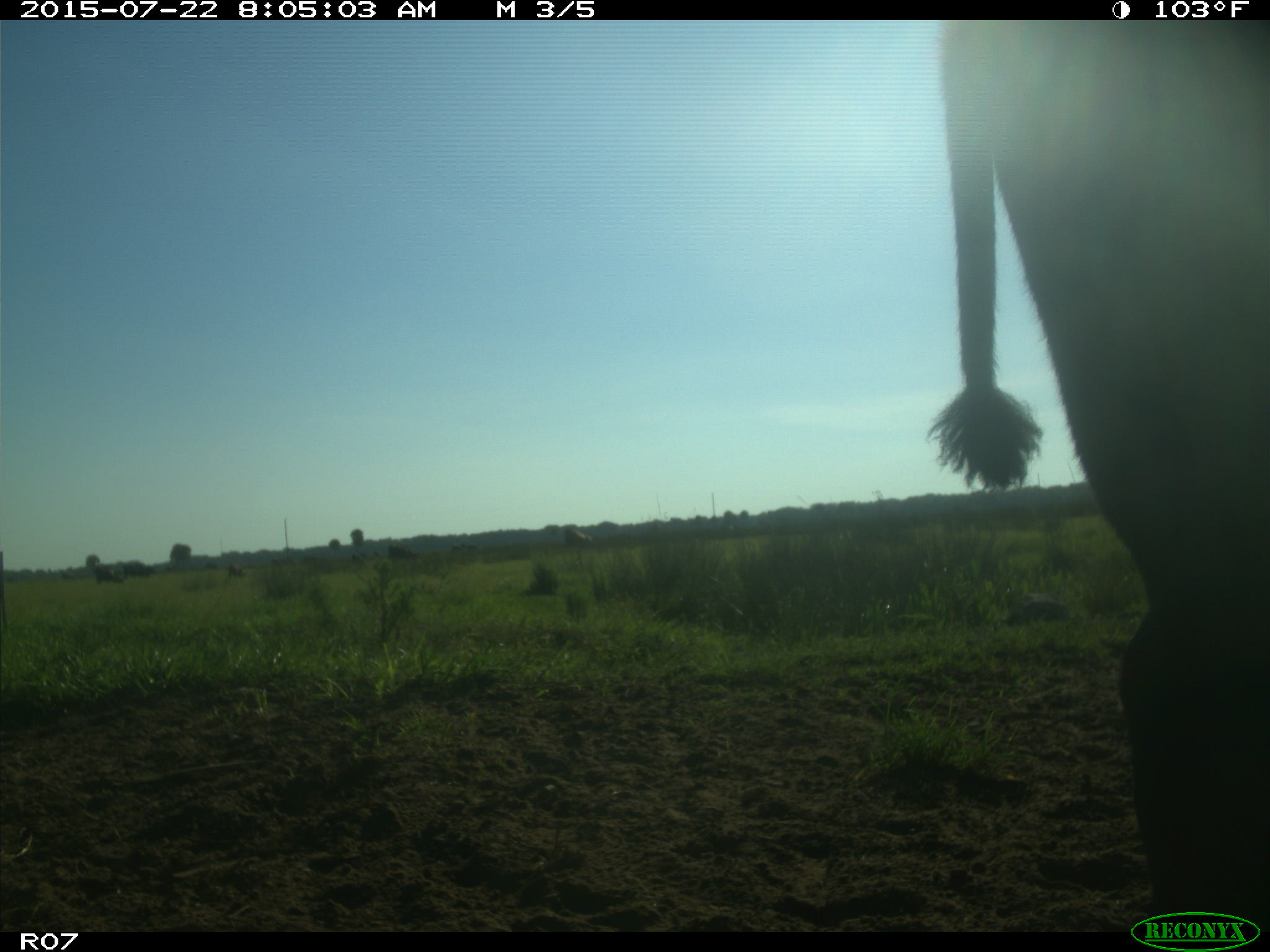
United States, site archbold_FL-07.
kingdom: Animalia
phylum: Chordata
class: Mammalia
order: Artiodactyla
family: Bovidae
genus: Bos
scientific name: Bos taurus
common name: domestic cow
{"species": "Bos taurus (domestic cow)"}